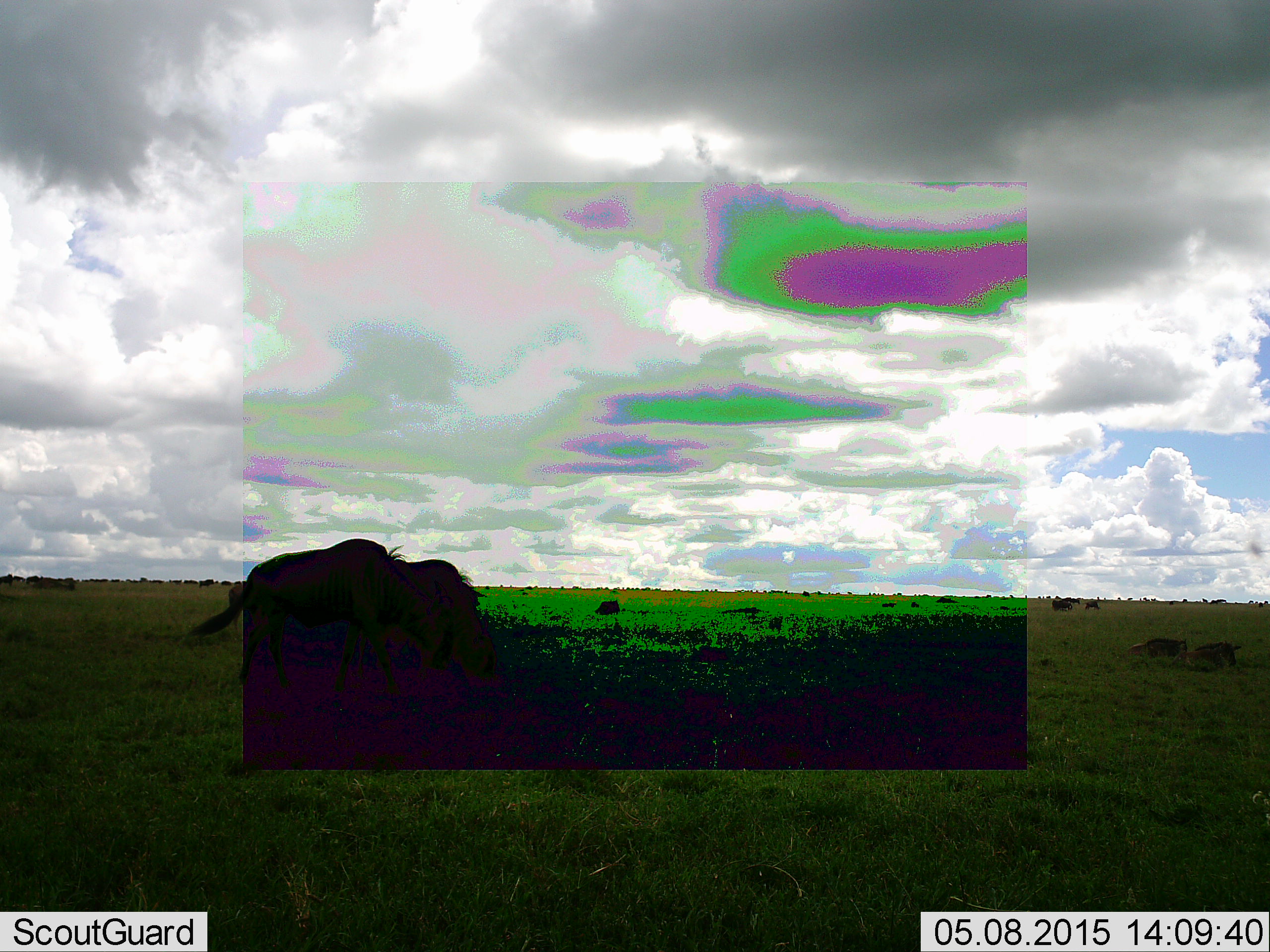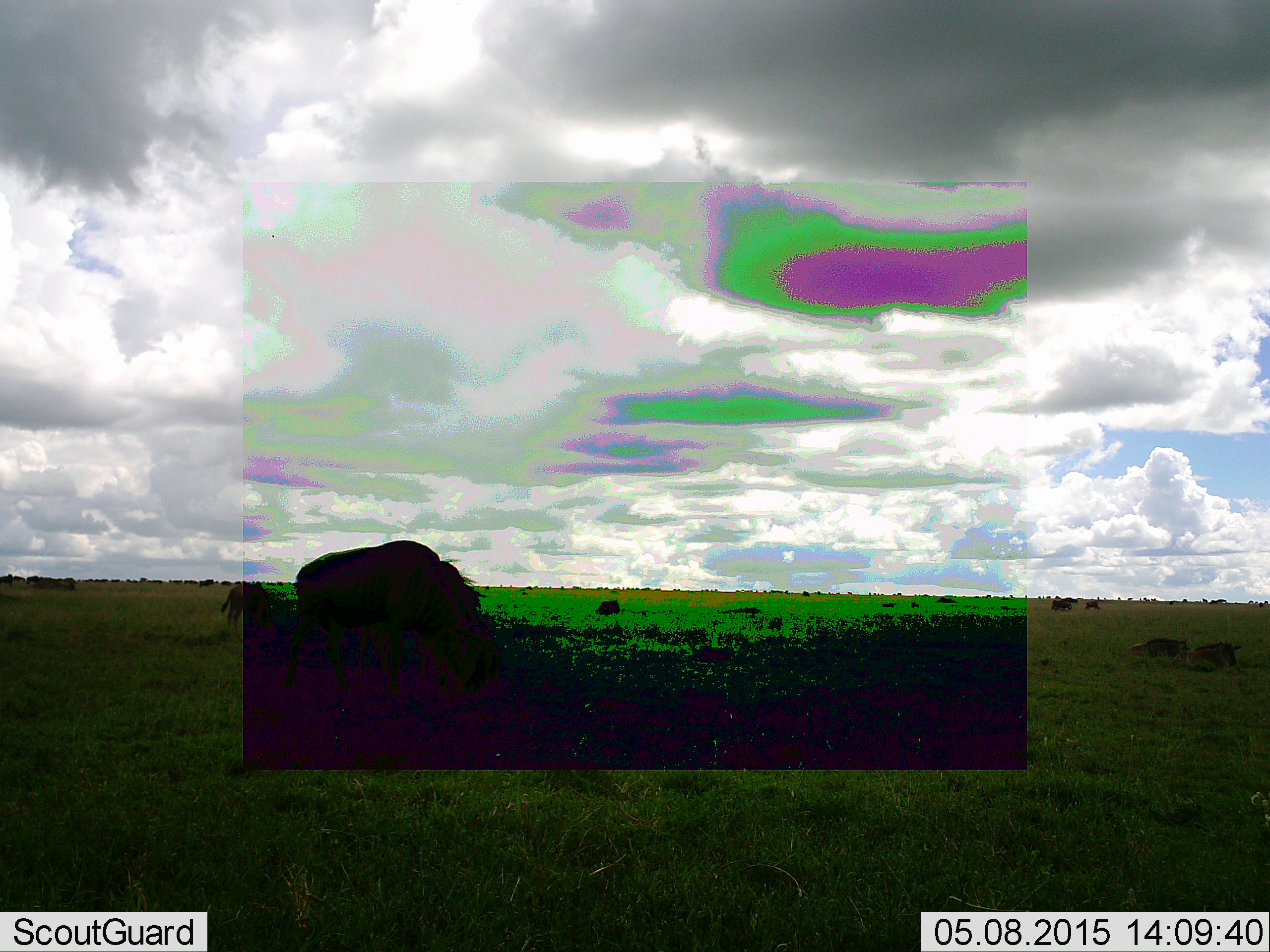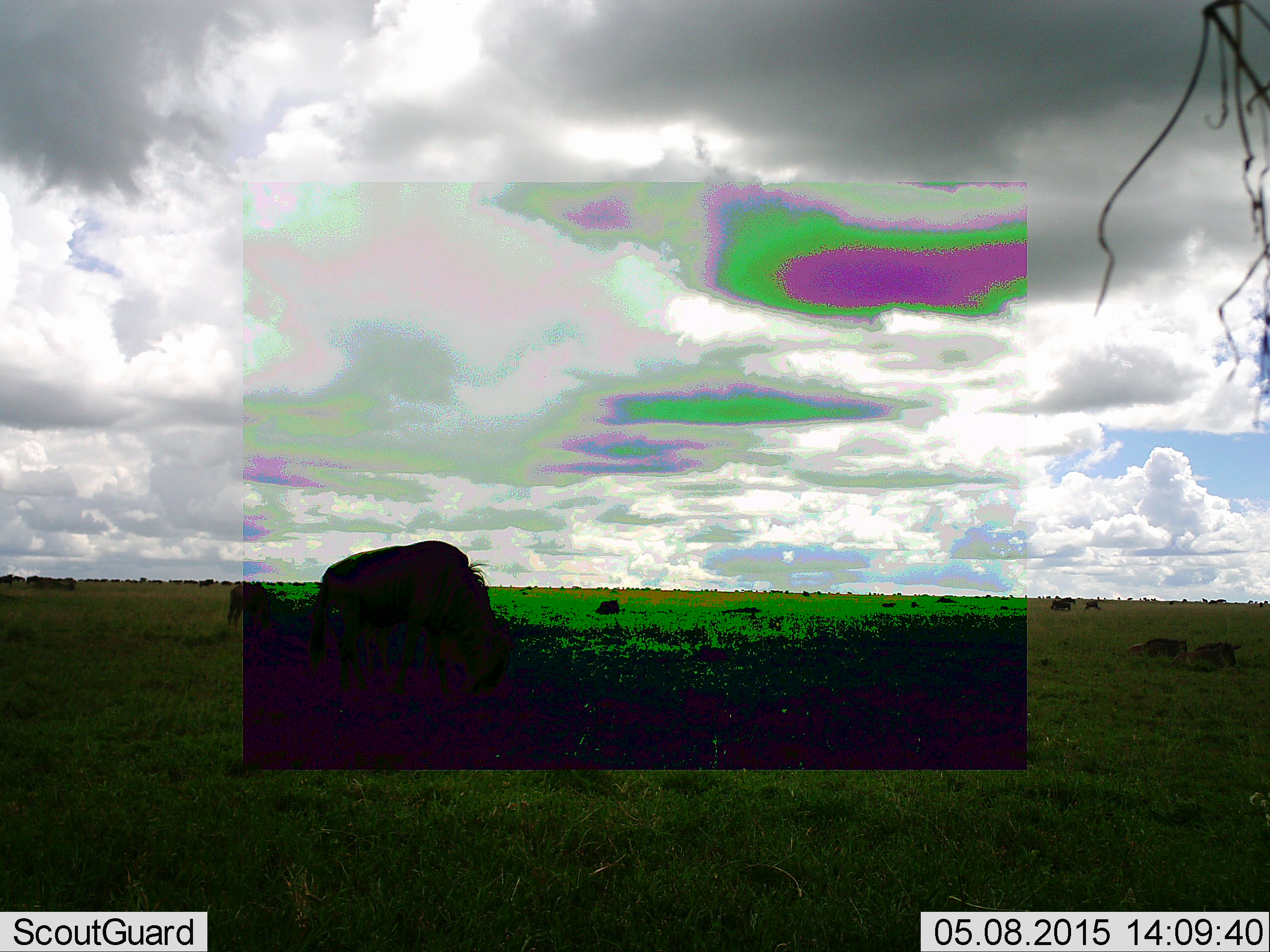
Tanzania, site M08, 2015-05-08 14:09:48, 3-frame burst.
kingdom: Animalia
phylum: Chordata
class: Mammalia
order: Artiodactyla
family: Bovidae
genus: Connochaetes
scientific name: Connochaetes taurinus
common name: blue wildebeest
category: wildebeest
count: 2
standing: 27%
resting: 9%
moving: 45%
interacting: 0%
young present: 0%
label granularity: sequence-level